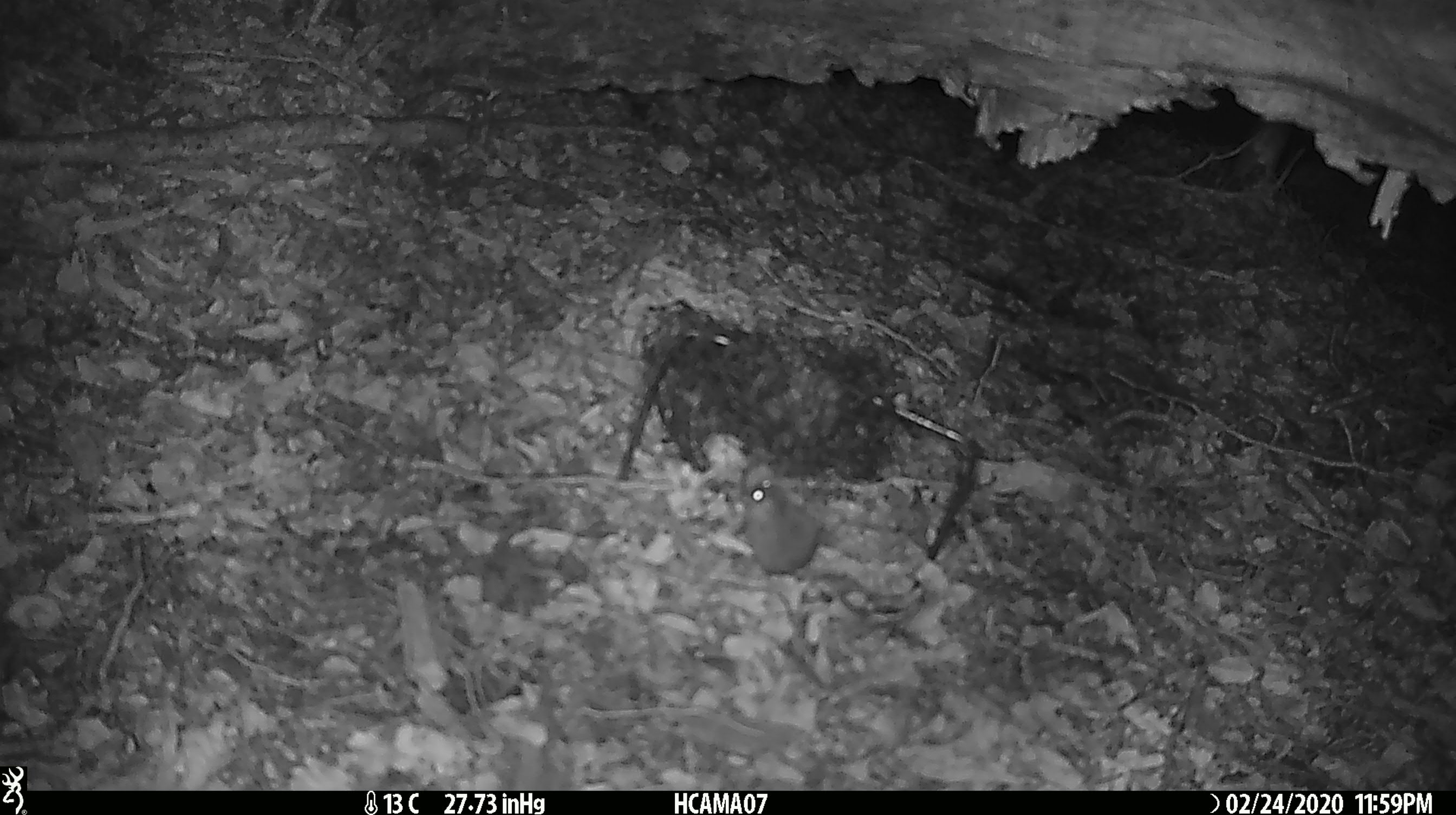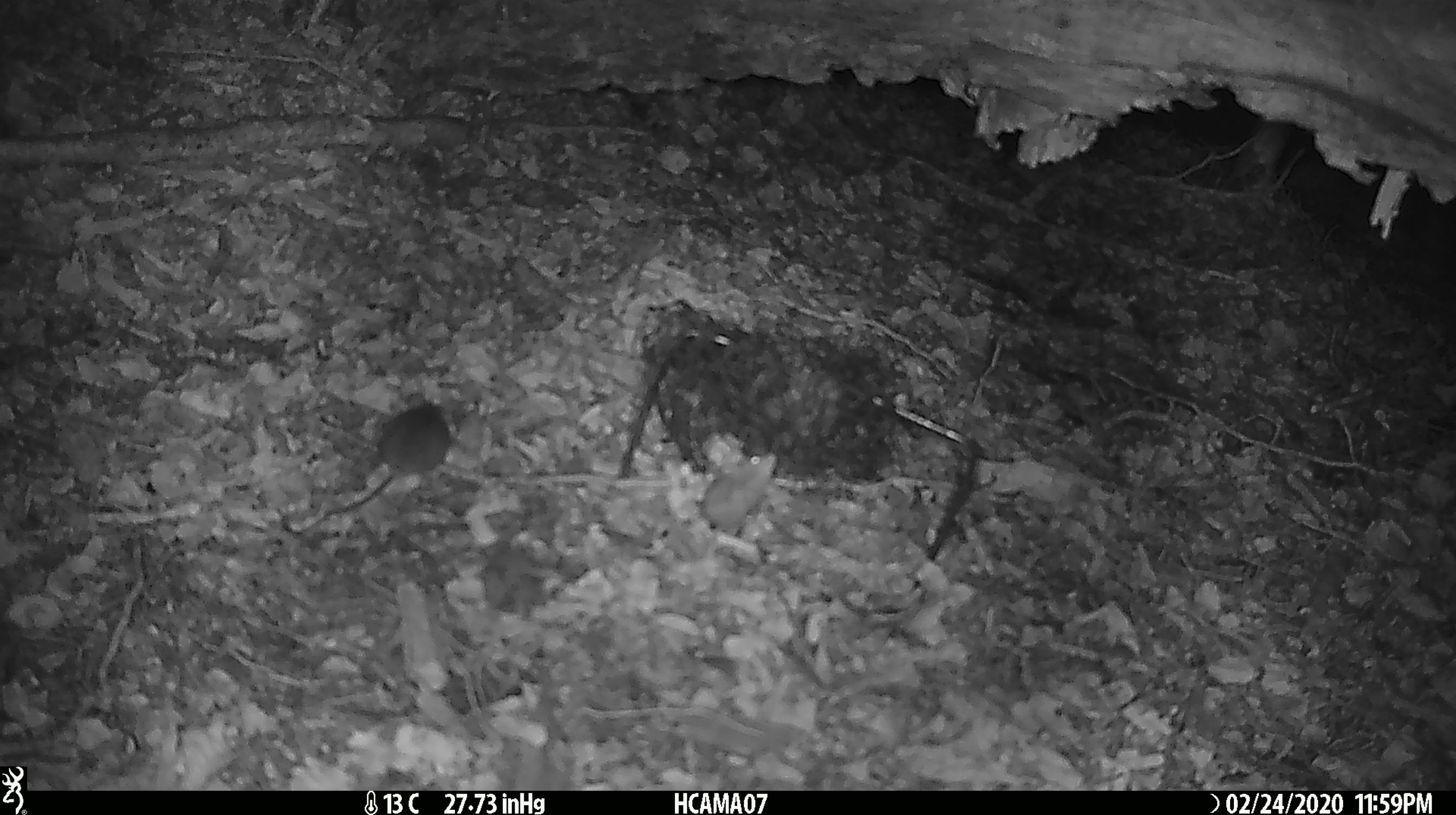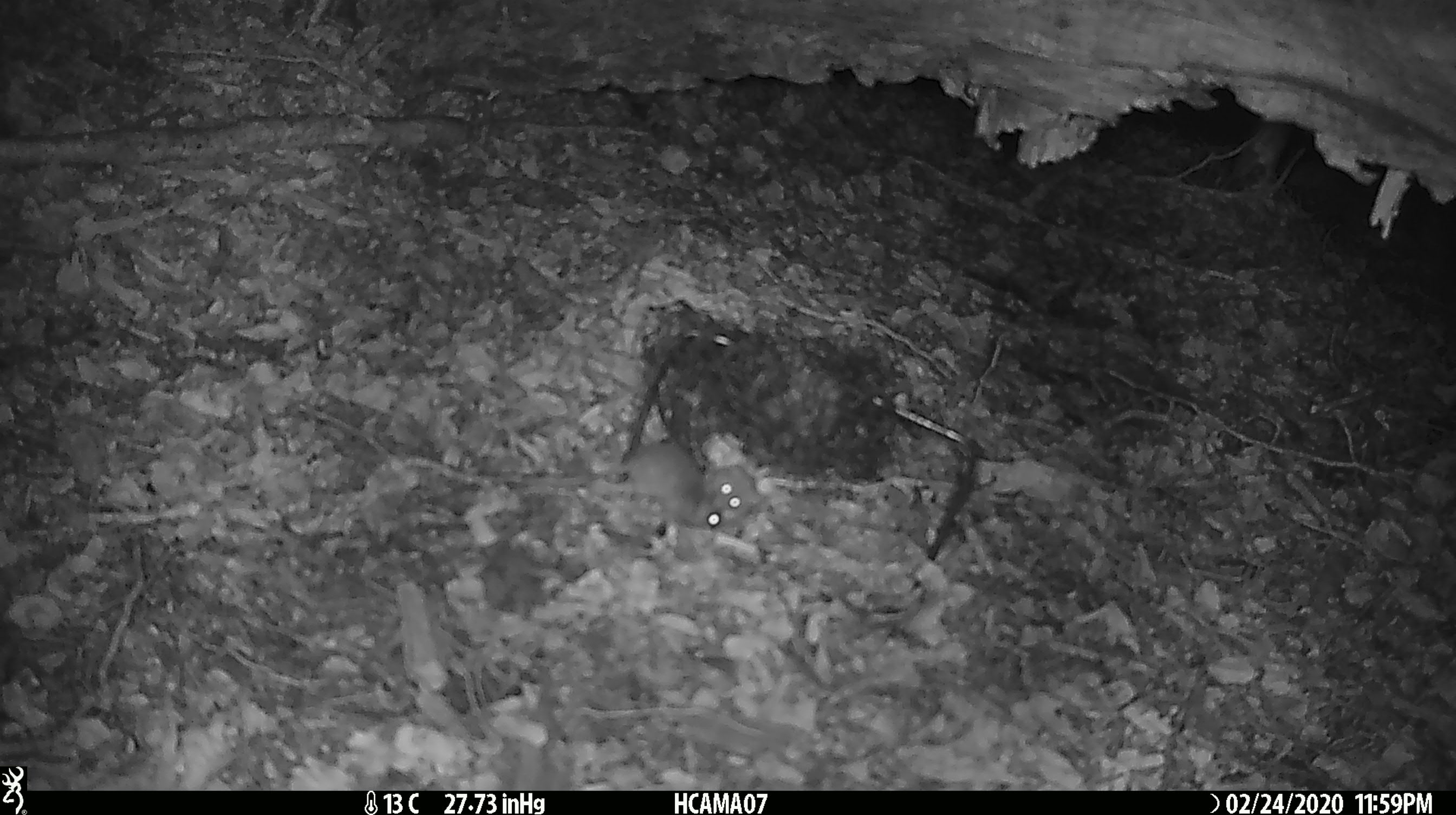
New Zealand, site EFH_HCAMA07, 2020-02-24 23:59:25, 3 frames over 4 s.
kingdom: Animalia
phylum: Chordata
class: Mammalia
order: Rodentia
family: Muridae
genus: Mus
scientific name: Mus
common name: mouse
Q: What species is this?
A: Mouse (Mus).